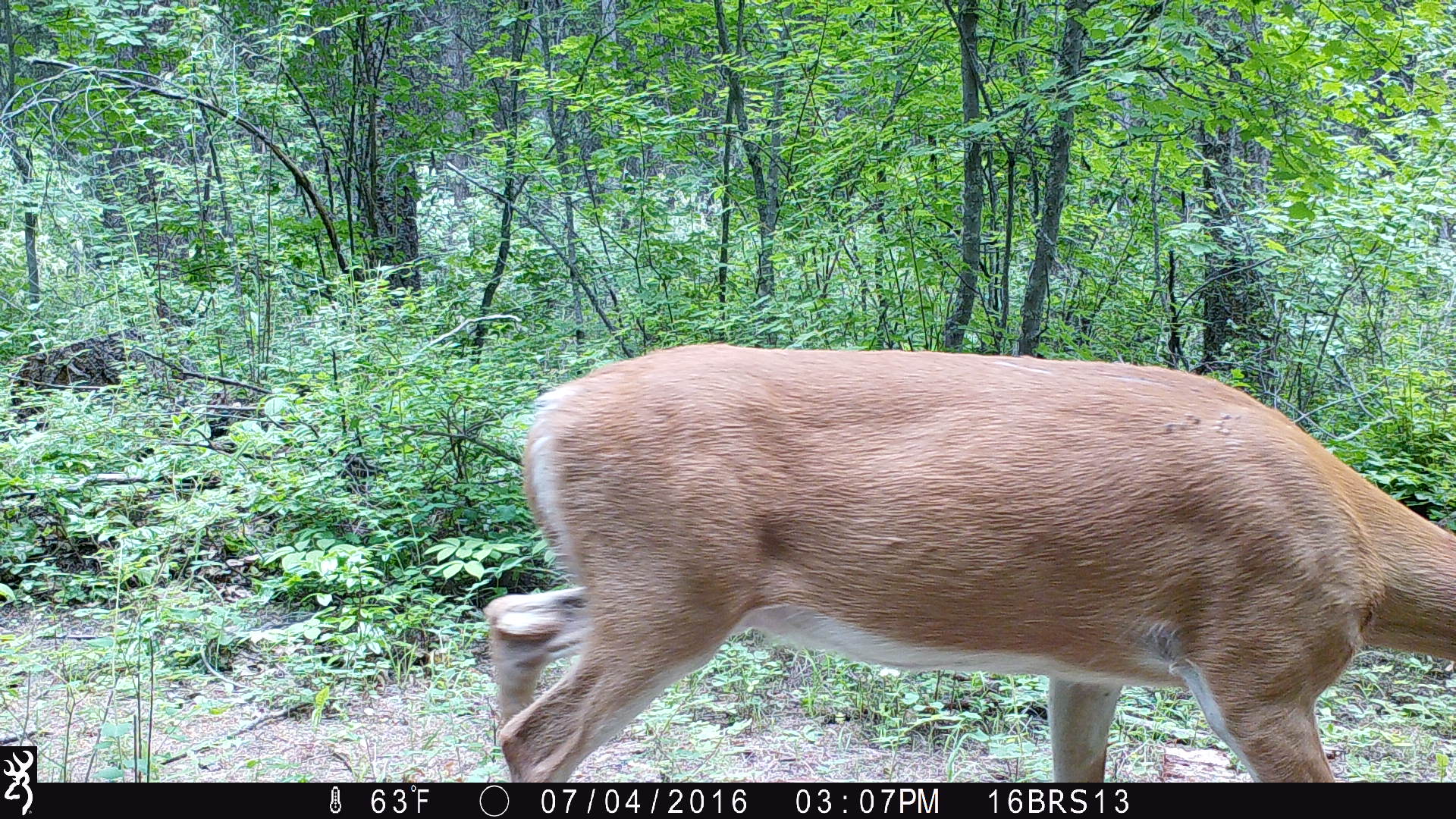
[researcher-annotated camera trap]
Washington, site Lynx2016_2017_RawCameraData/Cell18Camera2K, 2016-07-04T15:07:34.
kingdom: Animalia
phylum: Chordata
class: Mammalia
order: Artiodactyla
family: Cervidae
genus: Odocoileus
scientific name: Odocoileus virginianus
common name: white-tailed deer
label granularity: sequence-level